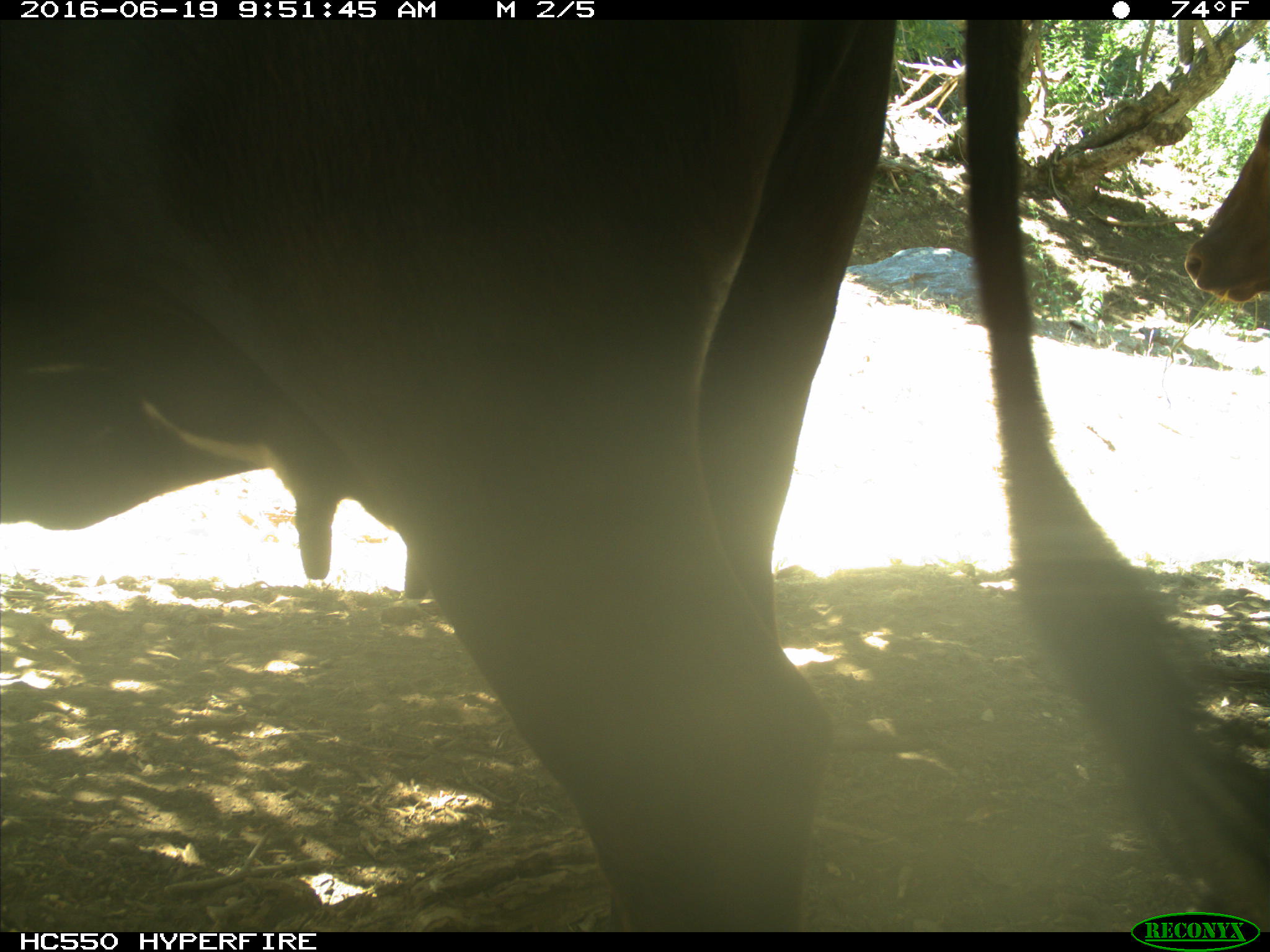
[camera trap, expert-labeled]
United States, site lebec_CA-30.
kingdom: Animalia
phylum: Chordata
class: Mammalia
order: Artiodactyla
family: Bovidae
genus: Bos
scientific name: Bos taurus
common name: domestic cow